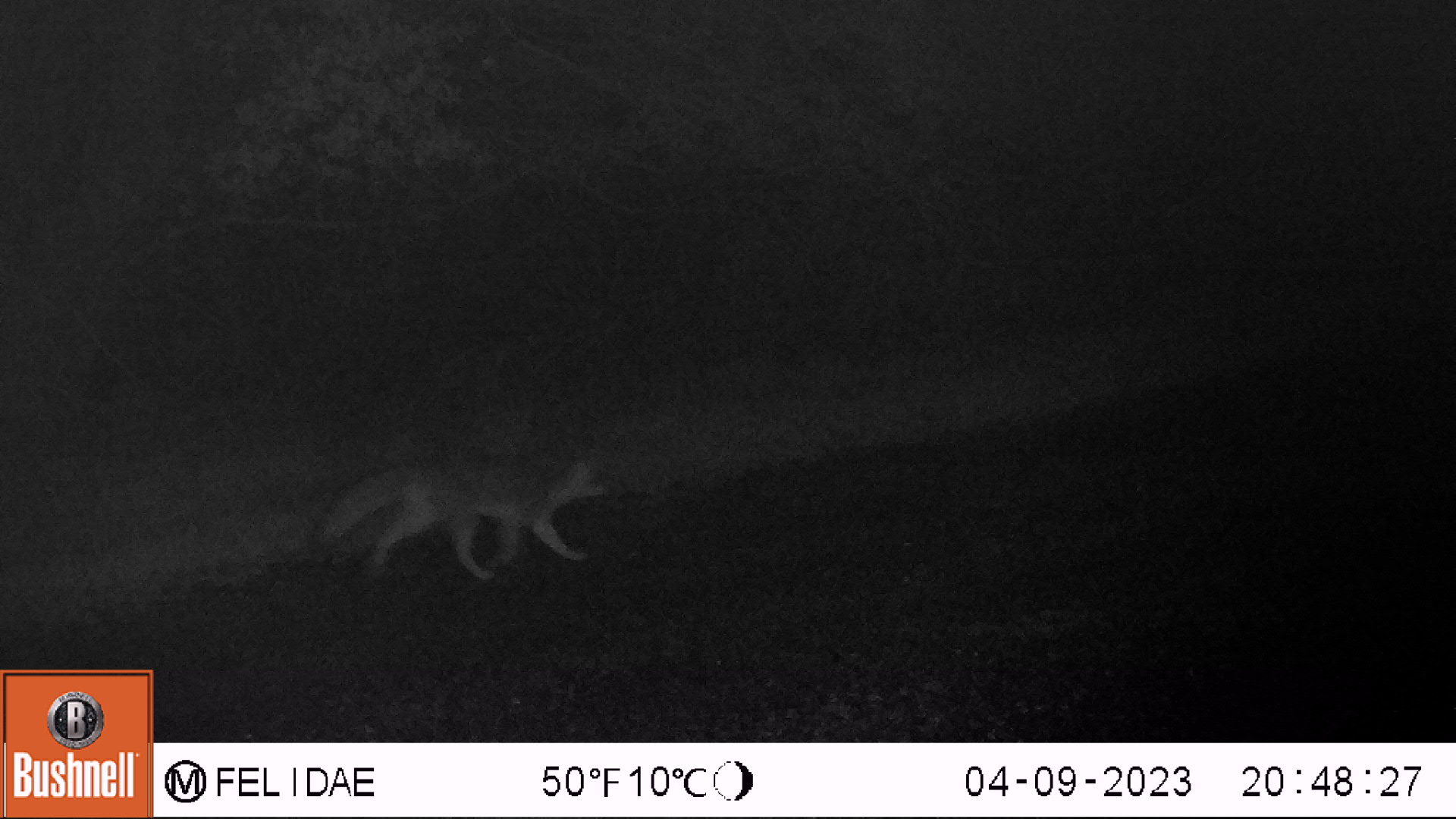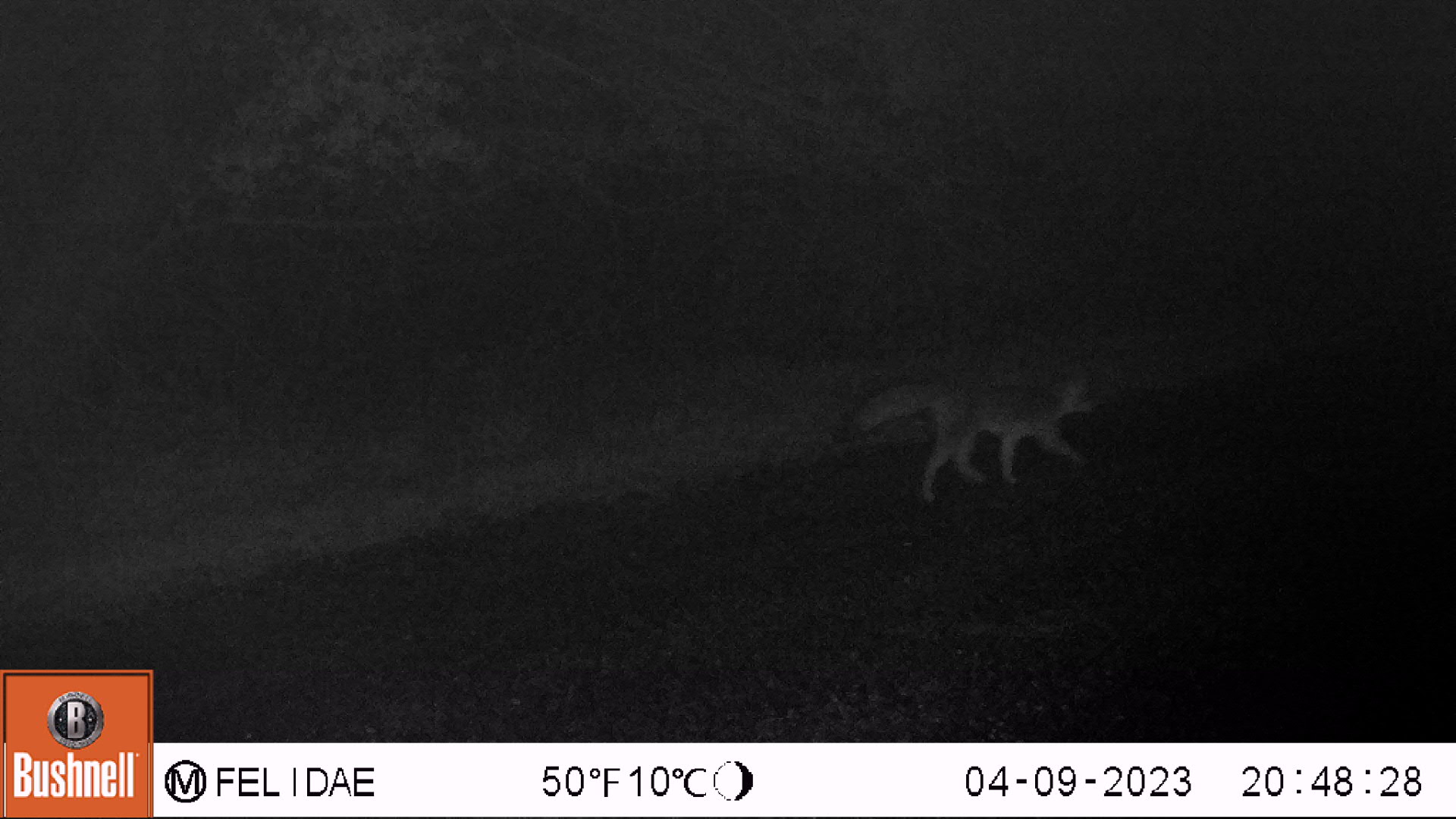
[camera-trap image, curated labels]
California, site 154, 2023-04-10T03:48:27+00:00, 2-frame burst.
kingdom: Animalia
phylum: Chordata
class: Mammalia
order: Carnivora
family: Canidae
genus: Urocyon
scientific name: Urocyon cinereoargenteus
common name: gray fox